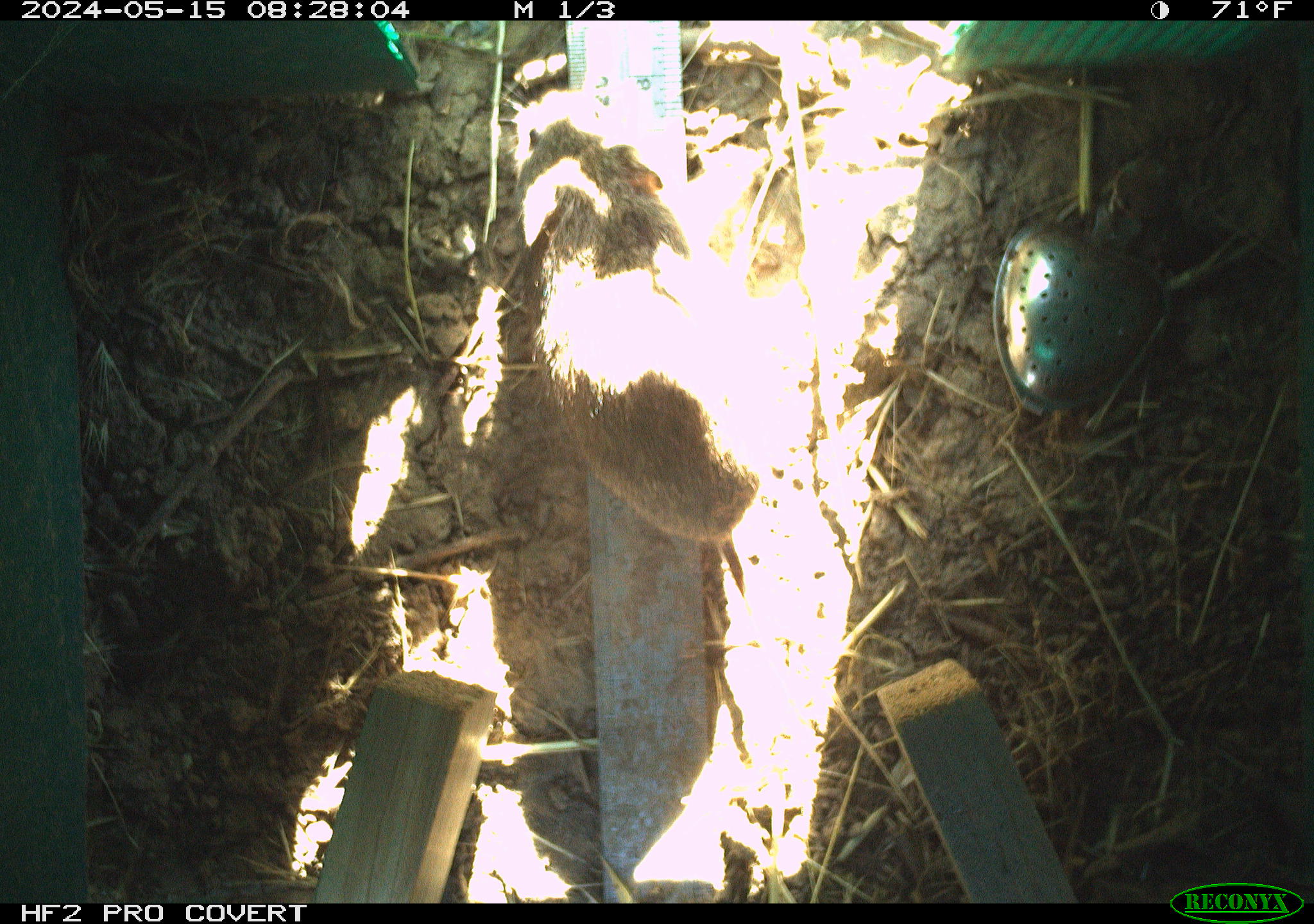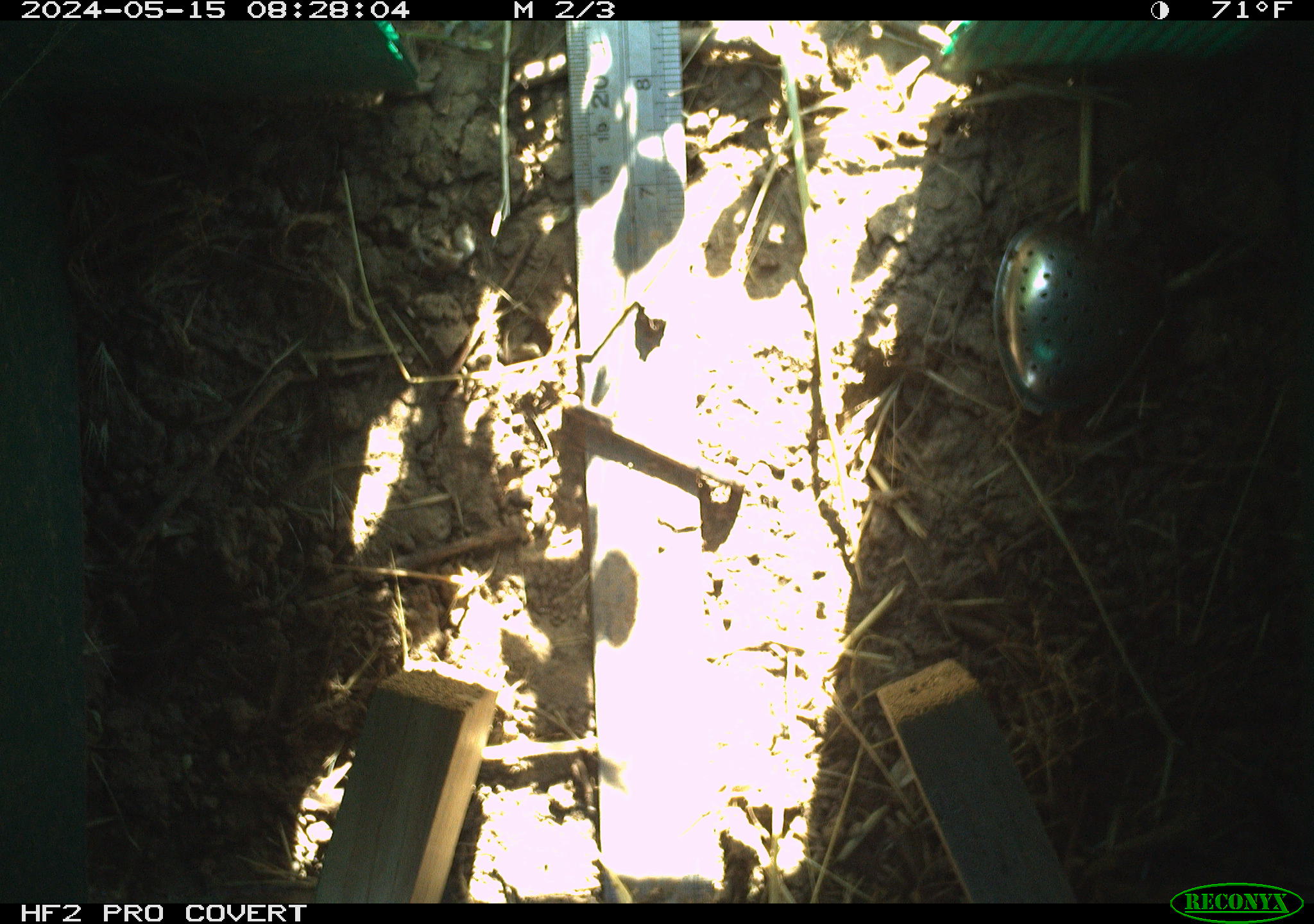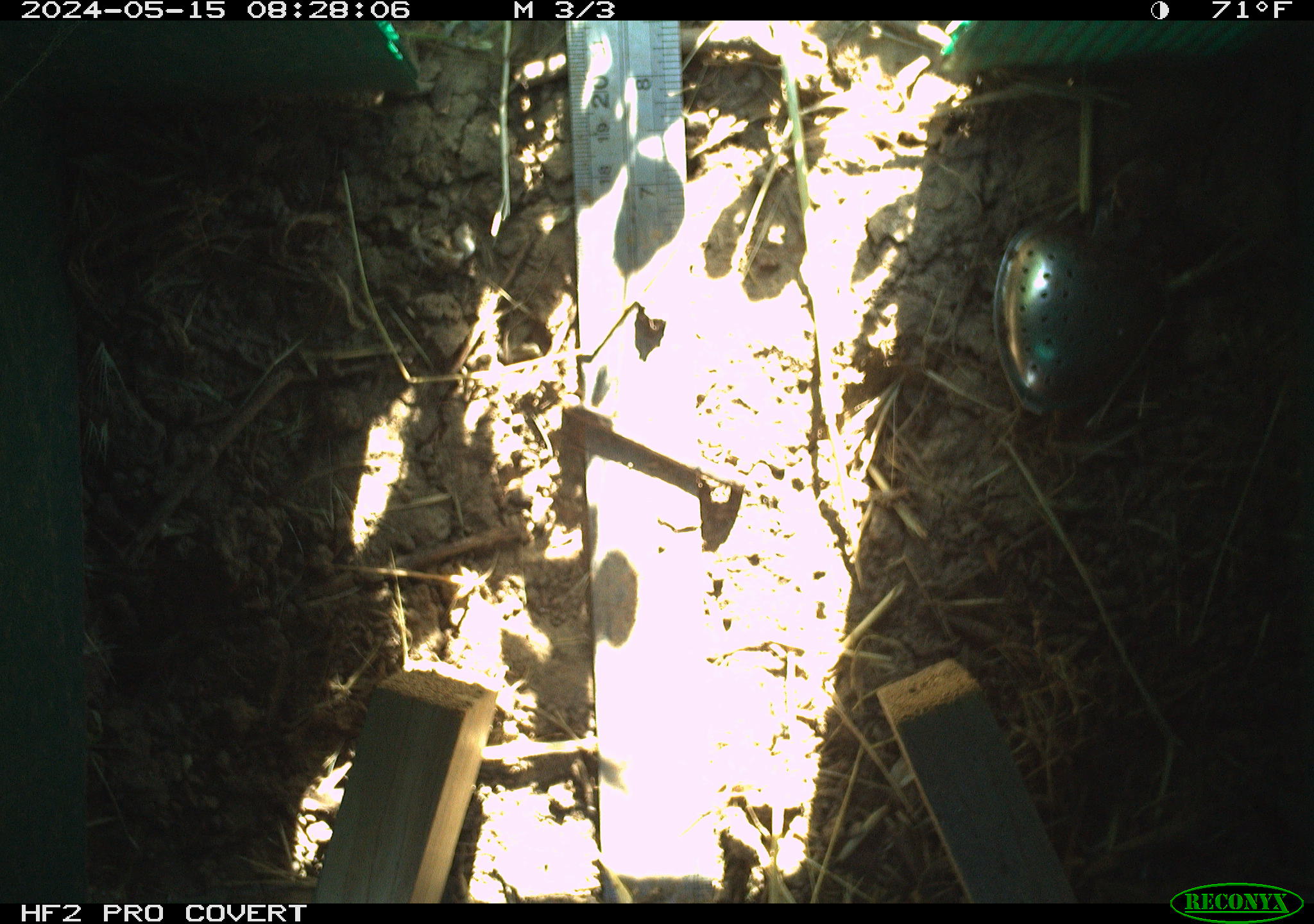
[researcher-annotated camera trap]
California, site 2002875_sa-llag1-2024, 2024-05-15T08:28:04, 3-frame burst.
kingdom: Animalia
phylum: Chordata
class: Mammalia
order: Rodentia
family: Cricetidae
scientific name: Arvicolinae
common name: voles, lemmings, and muskrats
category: arvicolinae subfamily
Arvicolinae subfamily (voles, lemmings, and muskrats) (Arvicolinae).